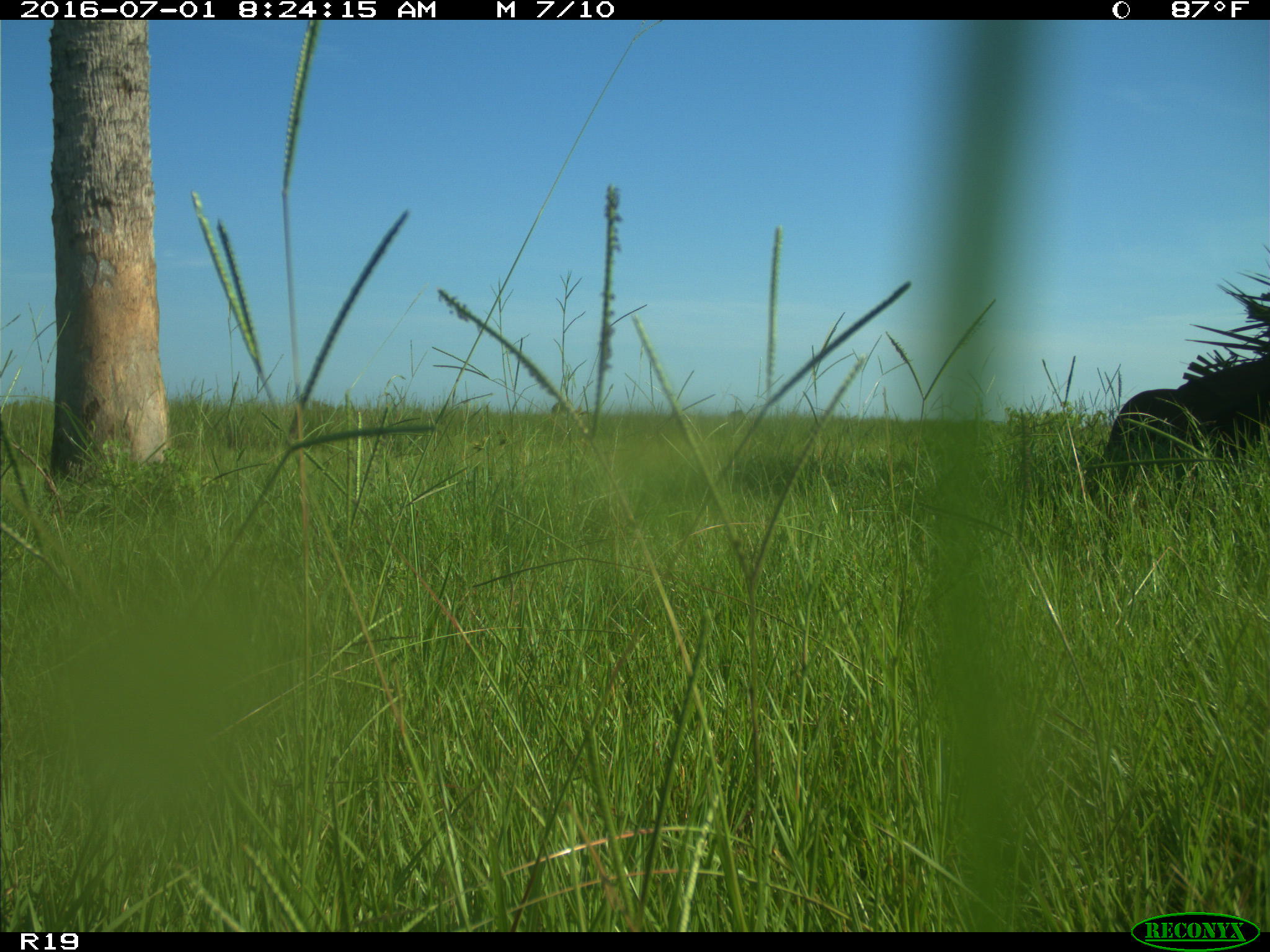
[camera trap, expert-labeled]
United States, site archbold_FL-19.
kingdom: Animalia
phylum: Chordata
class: Mammalia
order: Artiodactyla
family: Bovidae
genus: Bos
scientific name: Bos taurus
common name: domestic cow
Bos taurus (domestic cow).